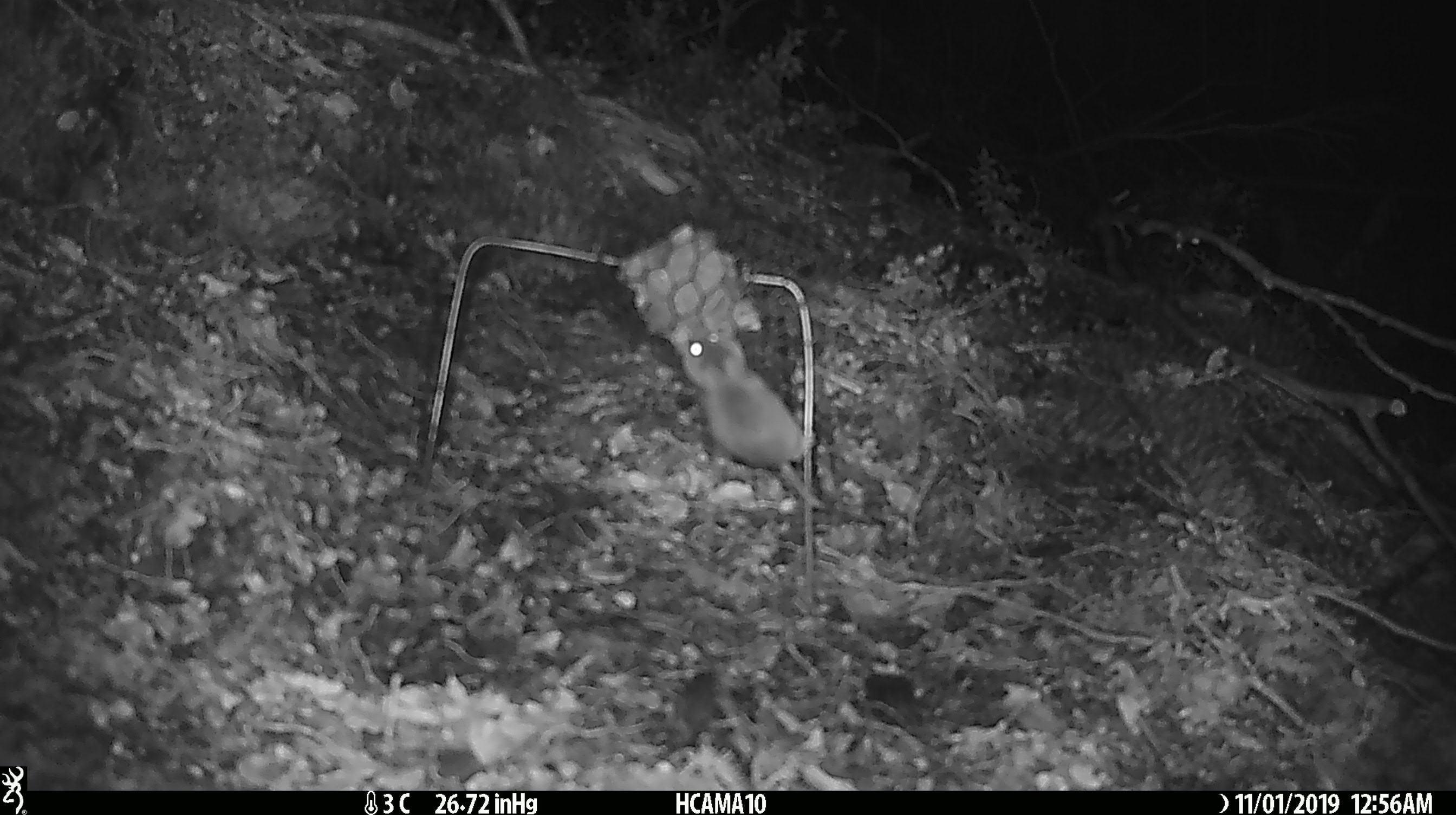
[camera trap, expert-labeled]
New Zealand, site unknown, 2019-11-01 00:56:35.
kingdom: Animalia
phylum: Chordata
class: Mammalia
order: Rodentia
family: Muridae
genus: Mus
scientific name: Mus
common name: mouse